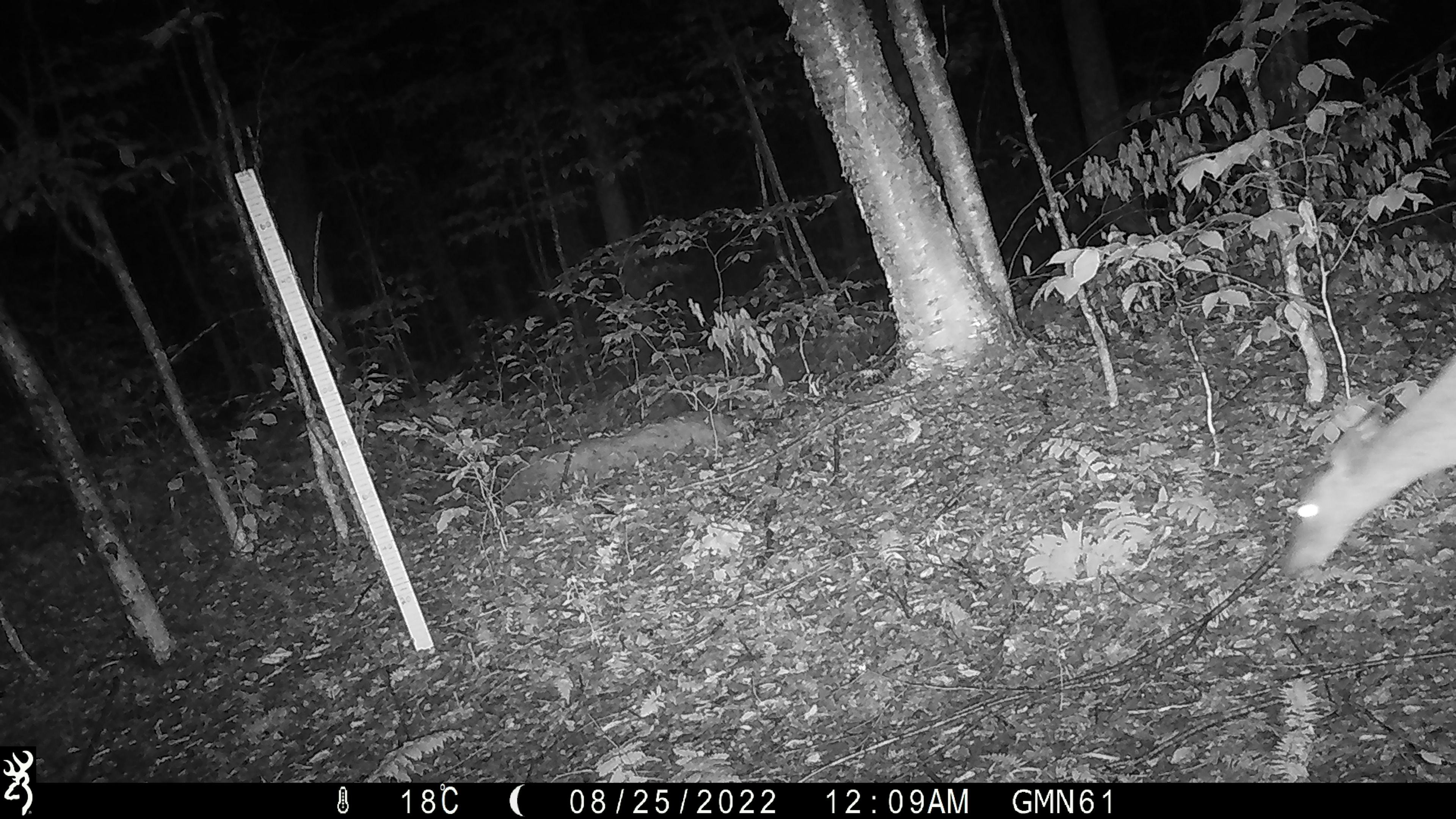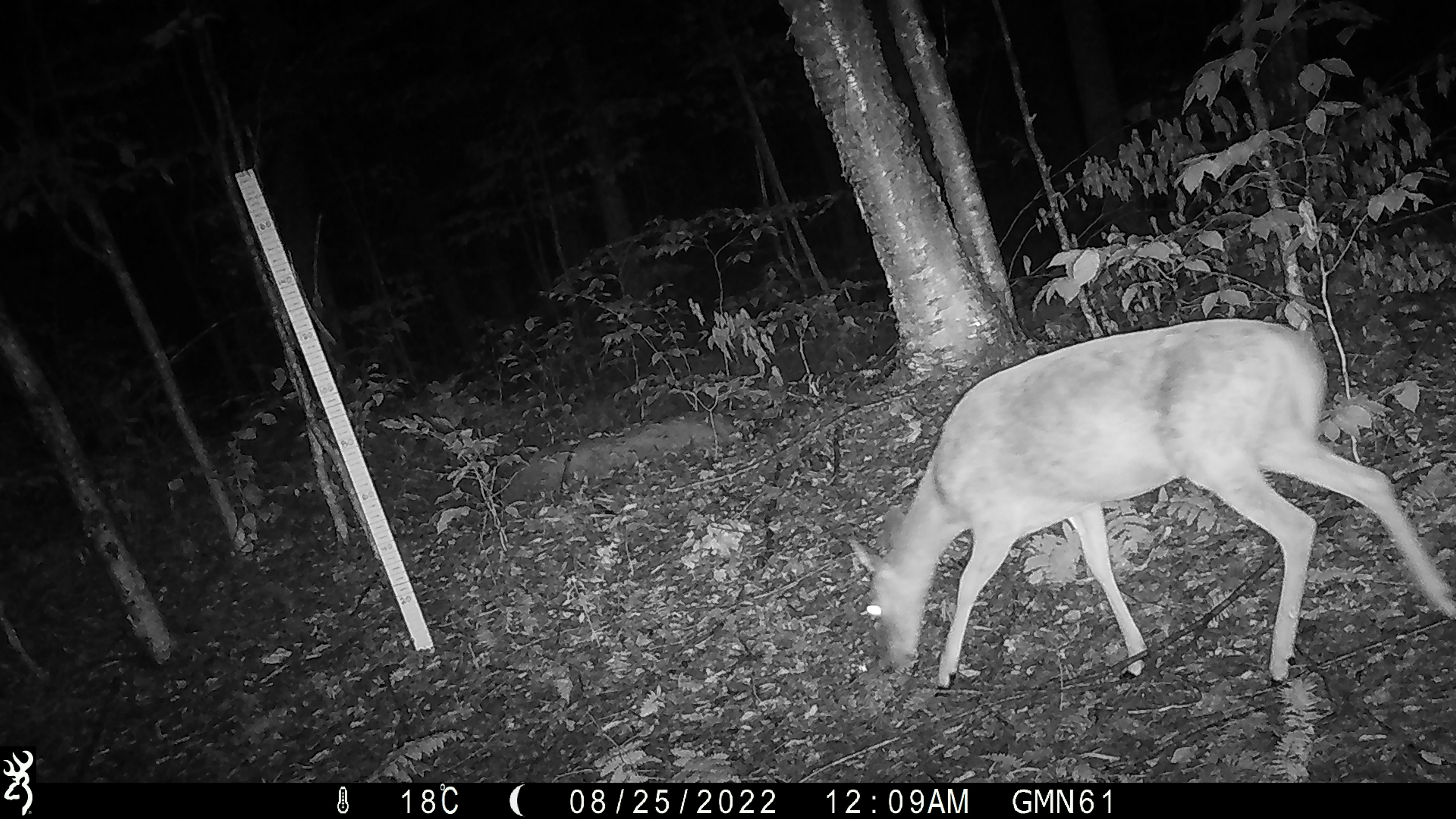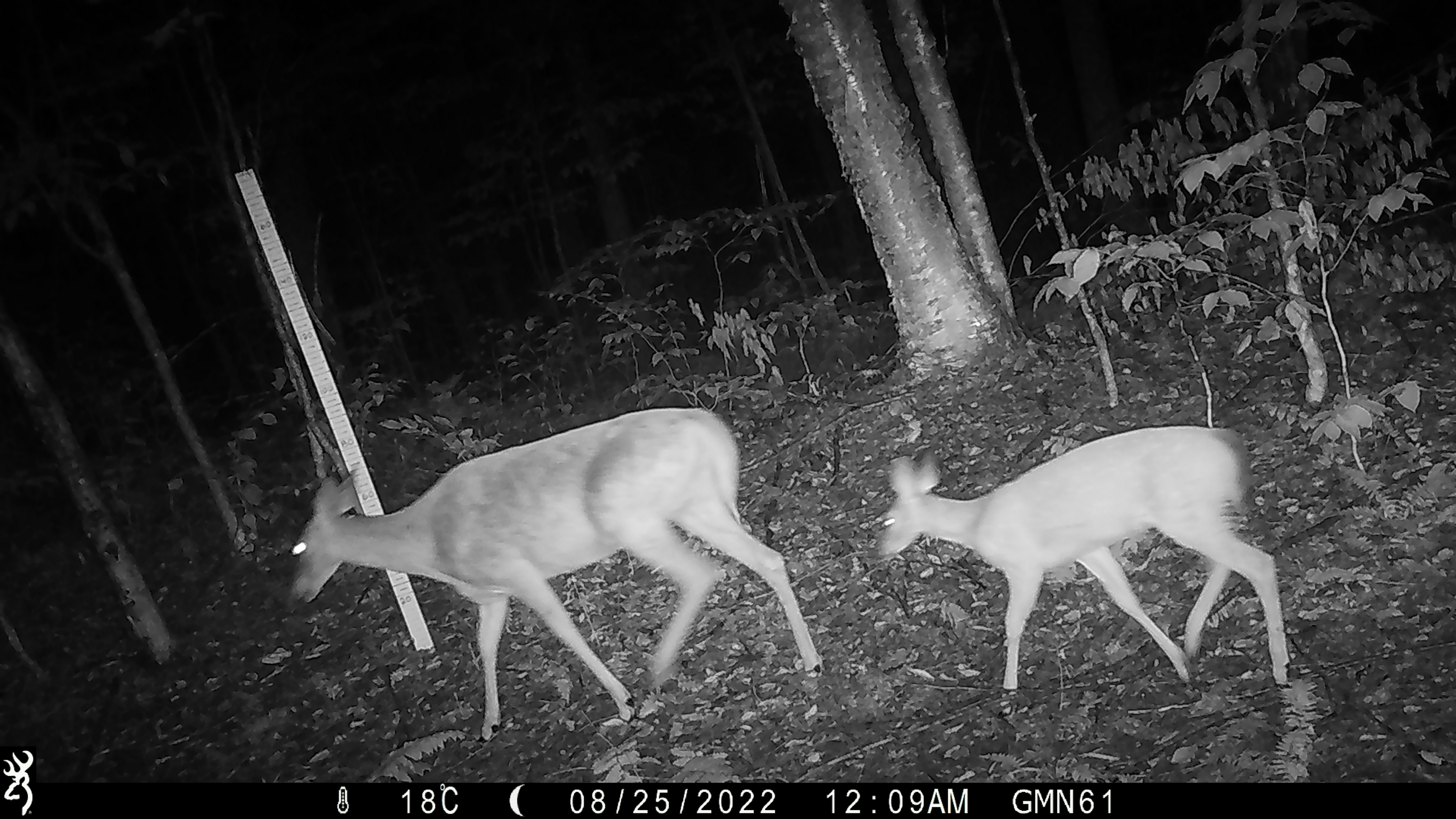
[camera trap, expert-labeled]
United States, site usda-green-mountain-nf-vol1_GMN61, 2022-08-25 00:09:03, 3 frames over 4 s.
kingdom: Animalia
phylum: Chordata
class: Mammalia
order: Artiodactyla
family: Cervidae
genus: Odocoileus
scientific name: Odocoileus virginianus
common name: white-tailed deer